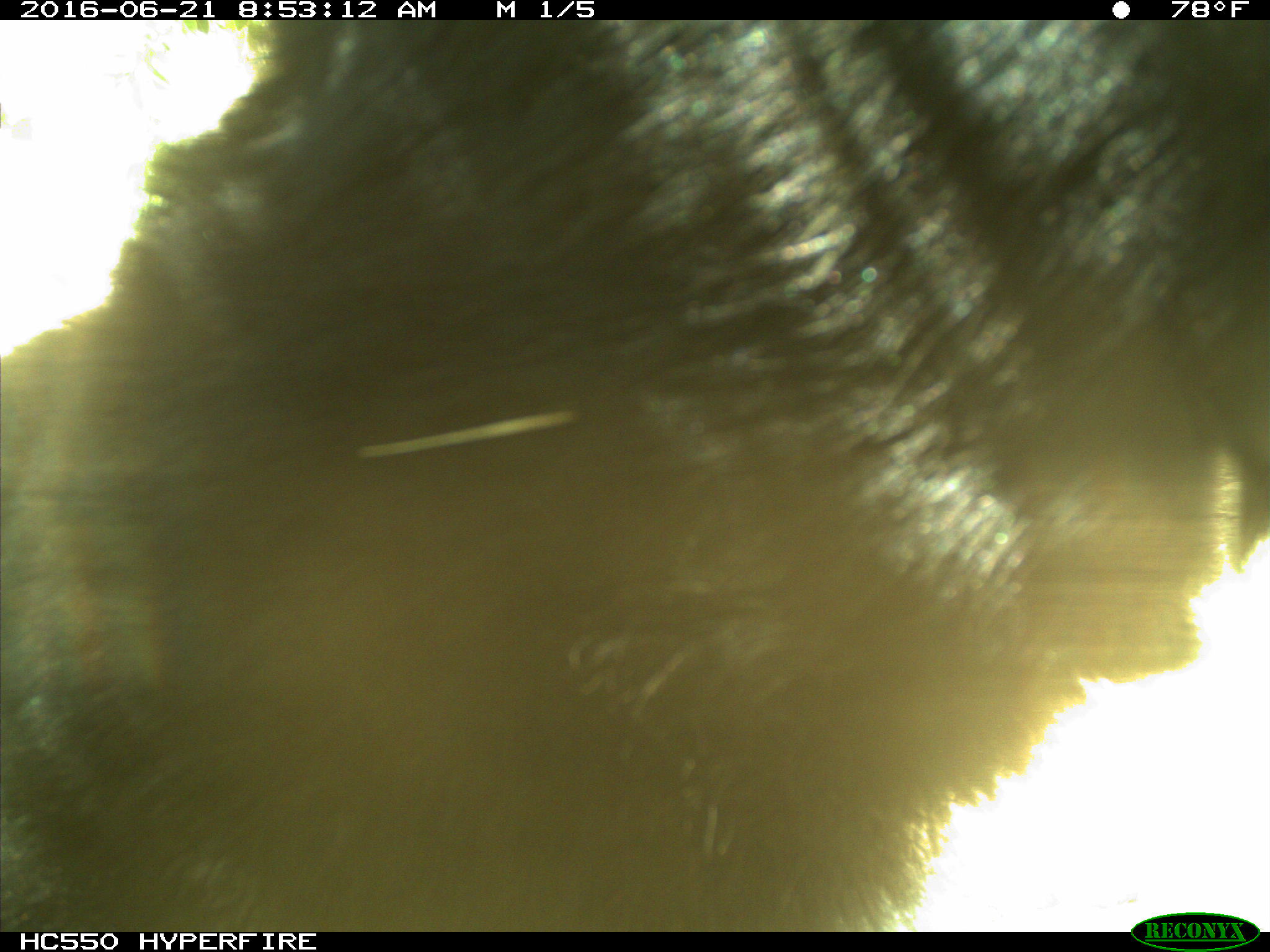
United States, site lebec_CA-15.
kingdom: Animalia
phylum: Chordata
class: Mammalia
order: Carnivora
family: Ursidae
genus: Ursus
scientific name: Ursus americanus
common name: american black bear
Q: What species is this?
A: Ursus americanus (american black bear).